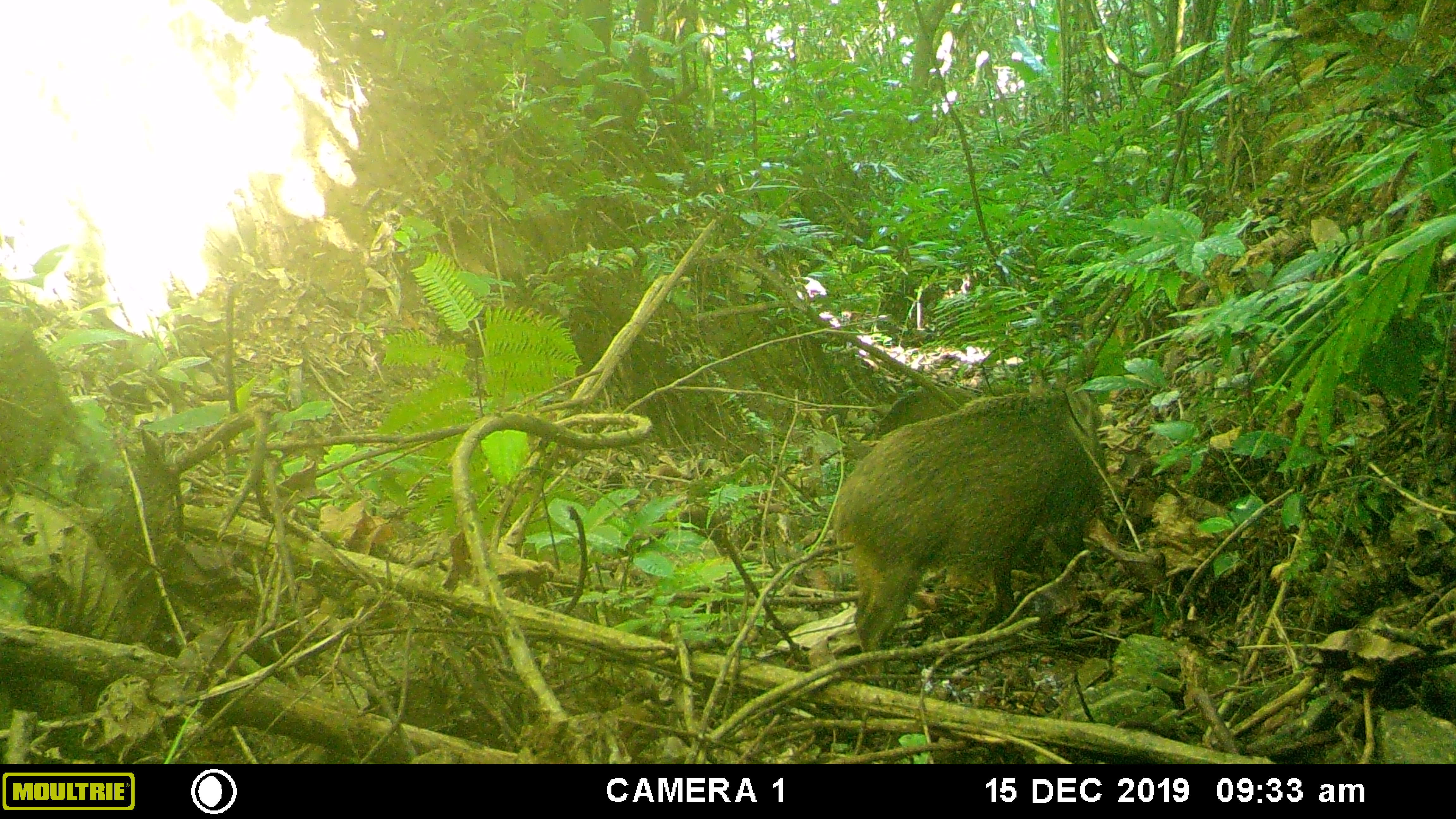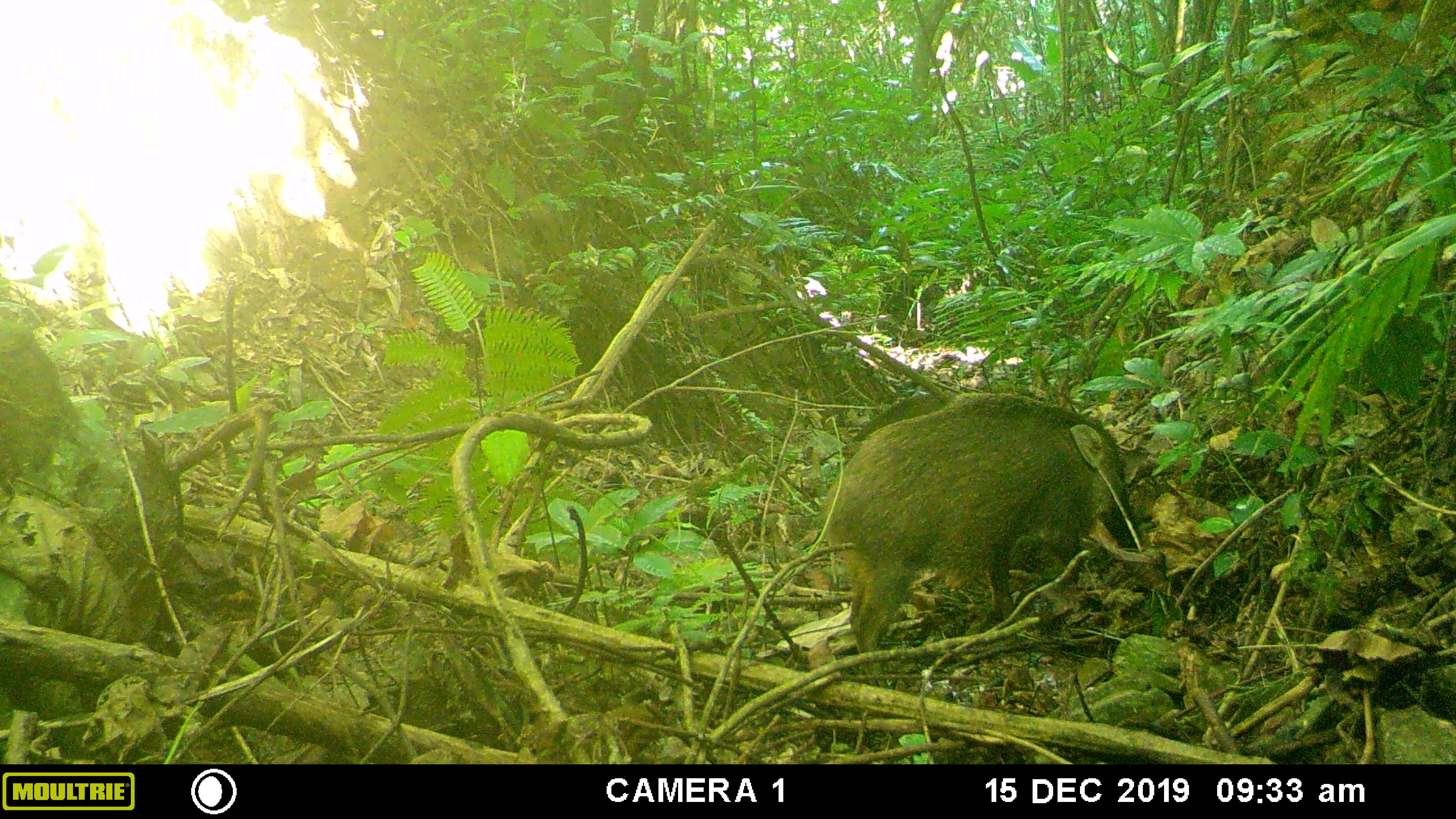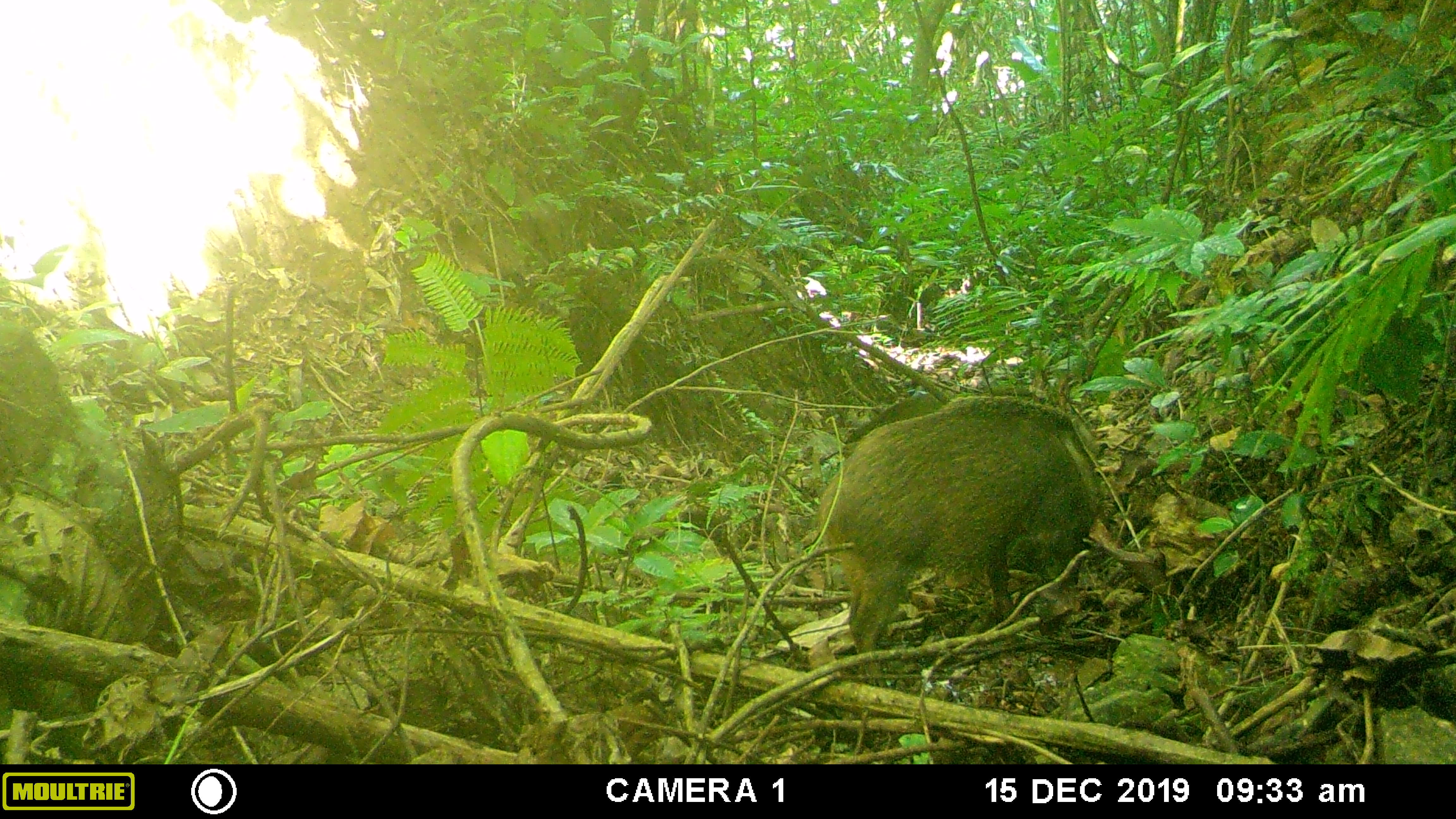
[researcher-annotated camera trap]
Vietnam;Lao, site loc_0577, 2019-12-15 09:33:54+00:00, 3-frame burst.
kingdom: Animalia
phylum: Chordata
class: Mammalia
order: Artiodactyla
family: Suidae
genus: Sus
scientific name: Sus scrofa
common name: eurasian wild pig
Eurasian wild pig (Sus scrofa). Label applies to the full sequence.